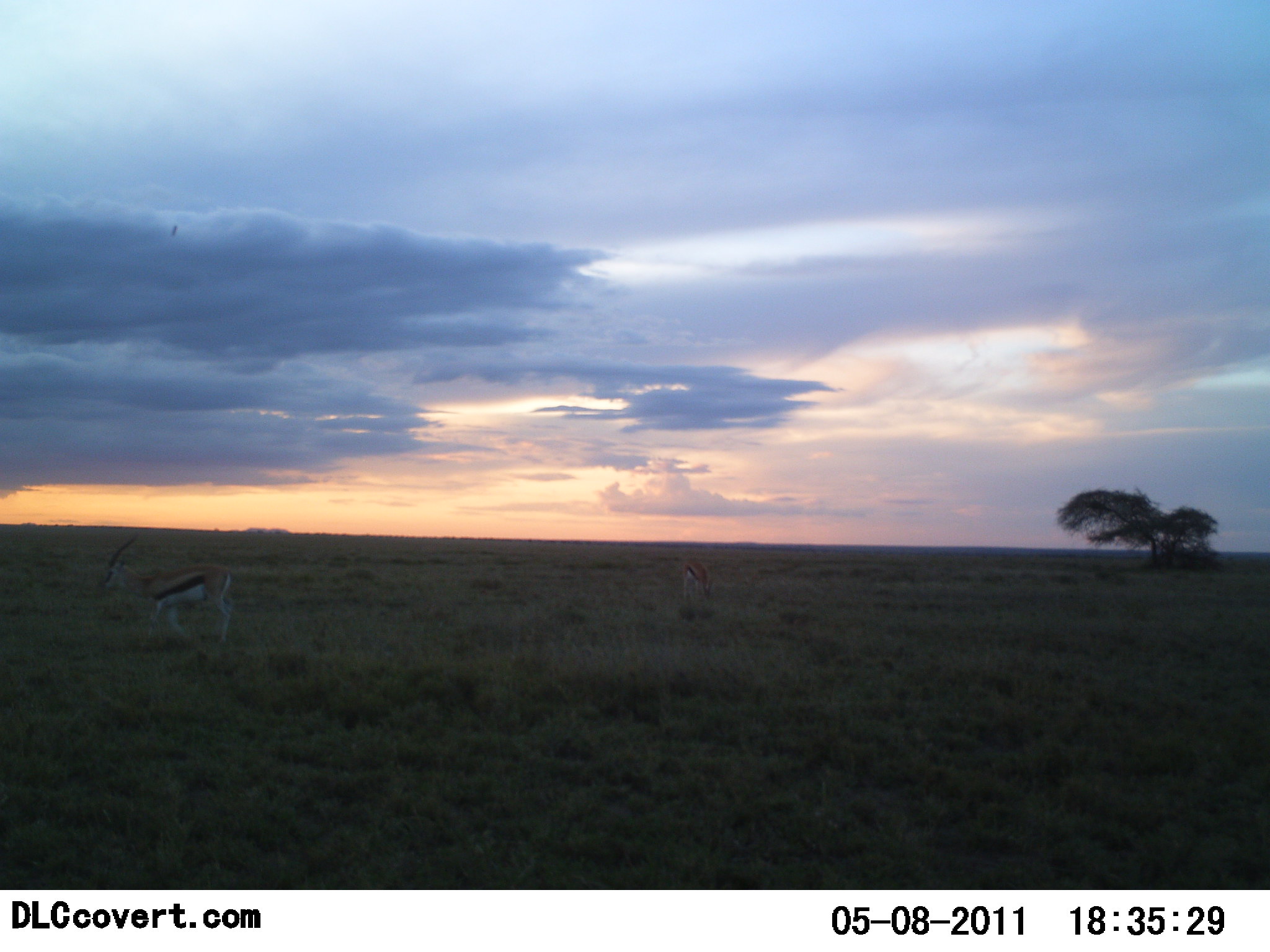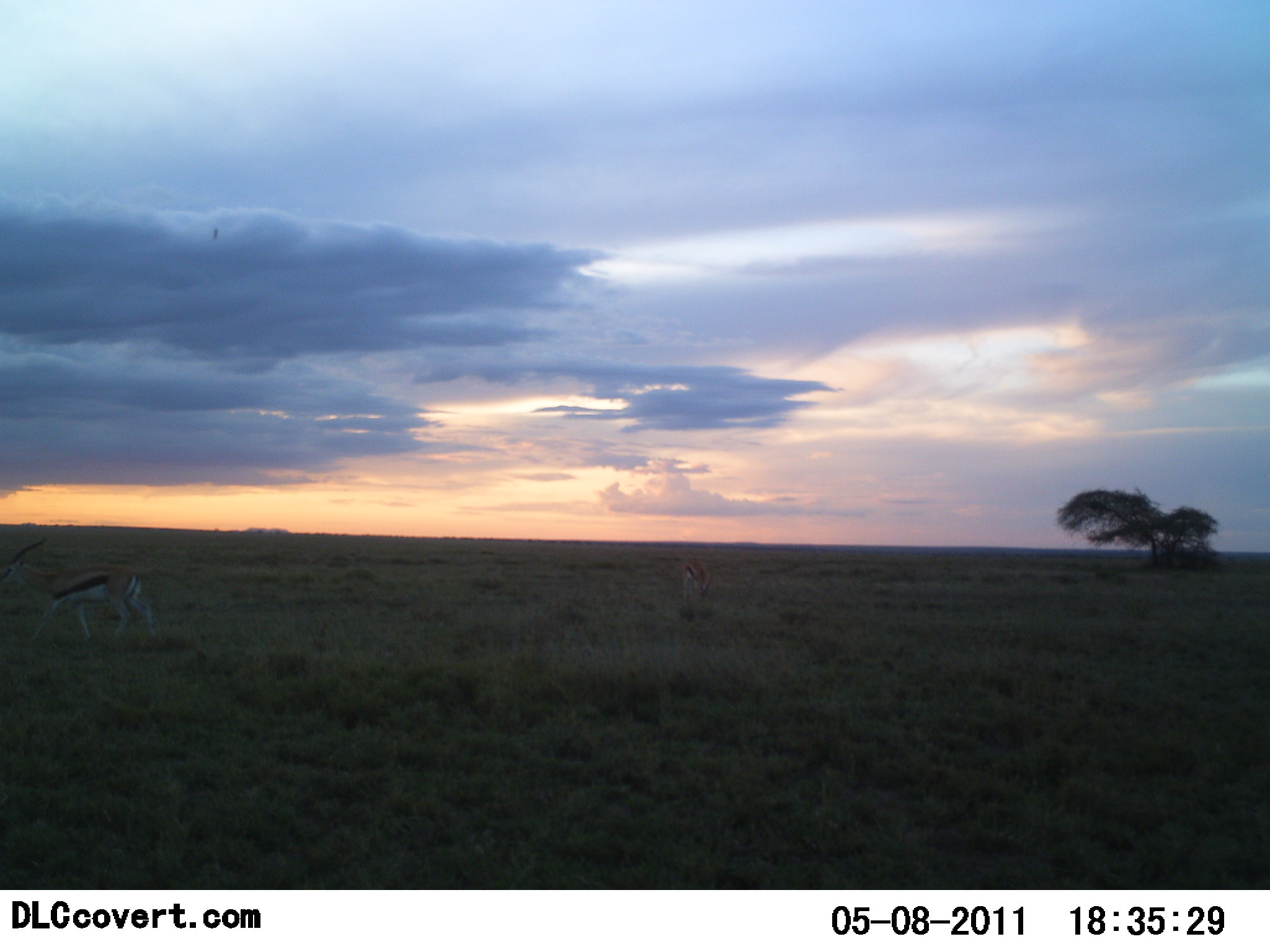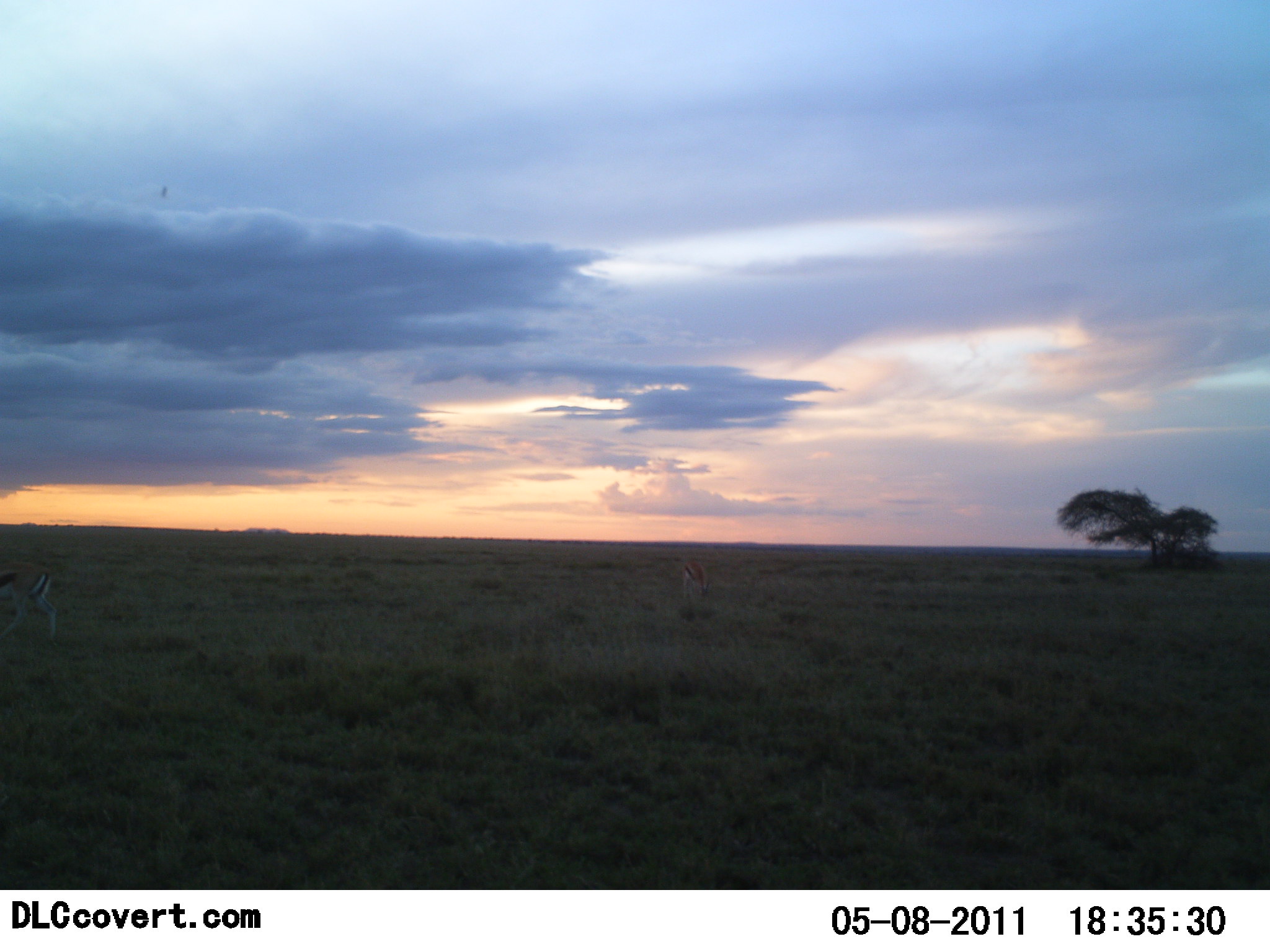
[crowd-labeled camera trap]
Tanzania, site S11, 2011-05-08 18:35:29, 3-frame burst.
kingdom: Animalia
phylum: Chordata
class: Mammalia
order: Artiodactyla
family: Bovidae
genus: Eudorcas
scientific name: Eudorcas thomsonii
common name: thomson's gazelle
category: gazellethomsons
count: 2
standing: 33%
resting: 0%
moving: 92%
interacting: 0%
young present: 0%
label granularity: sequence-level